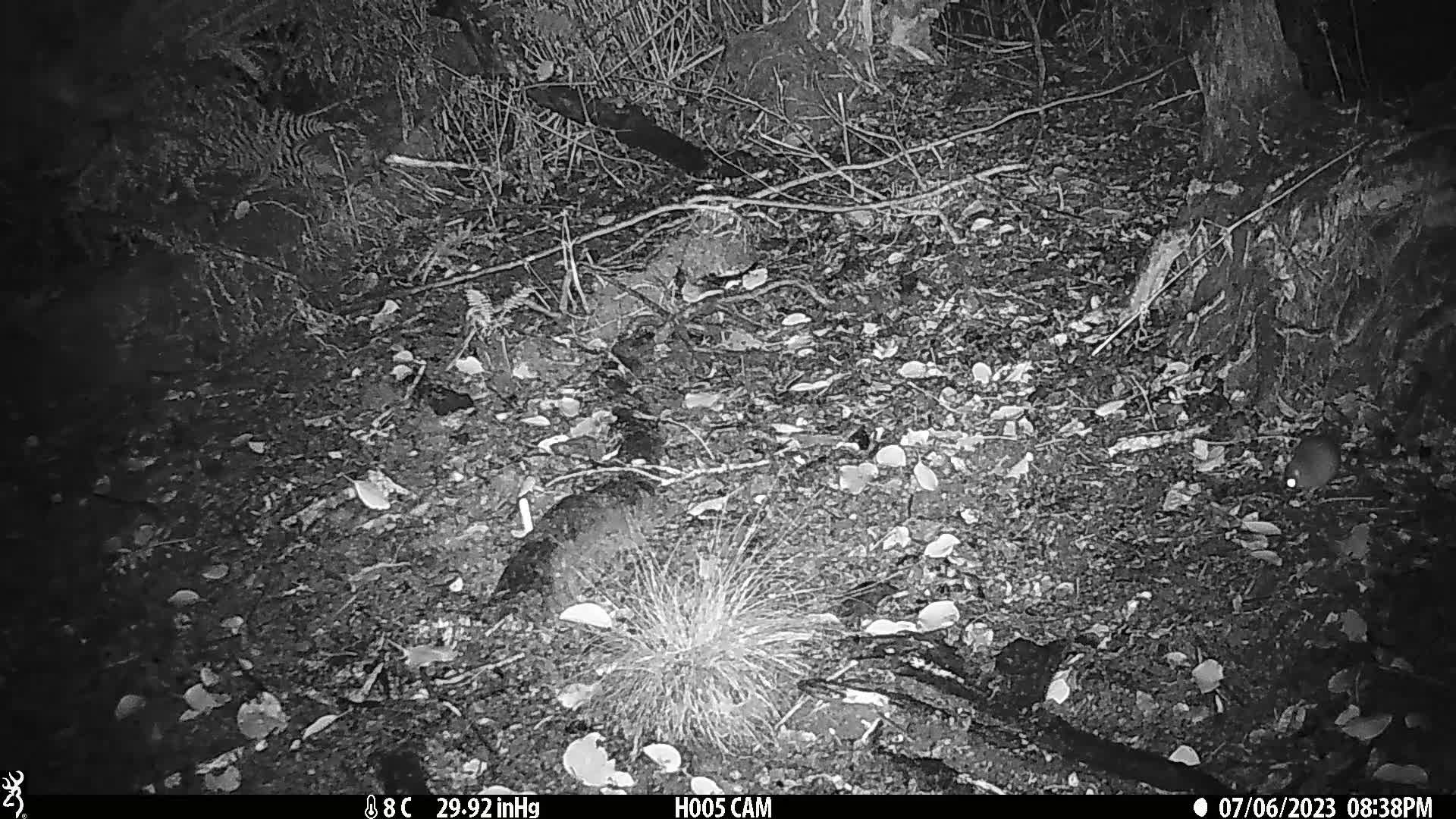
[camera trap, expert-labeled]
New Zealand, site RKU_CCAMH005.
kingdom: Animalia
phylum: Chordata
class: Mammalia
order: Rodentia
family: Muridae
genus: Rattus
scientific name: Rattus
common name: rat